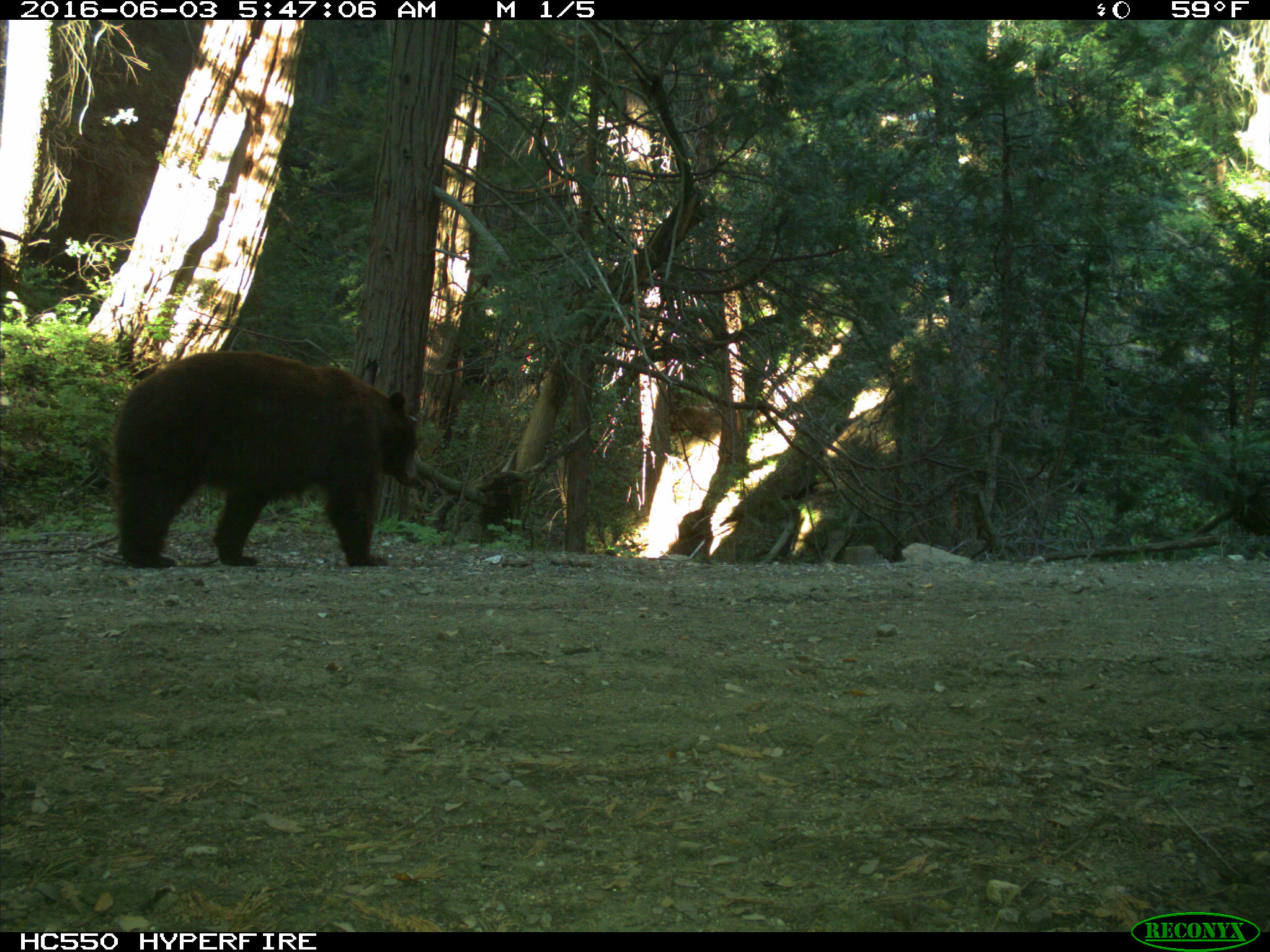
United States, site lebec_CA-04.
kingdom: Animalia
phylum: Chordata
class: Mammalia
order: Carnivora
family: Ursidae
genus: Ursus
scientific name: Ursus americanus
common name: american black bear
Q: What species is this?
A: Ursus americanus (american black bear).